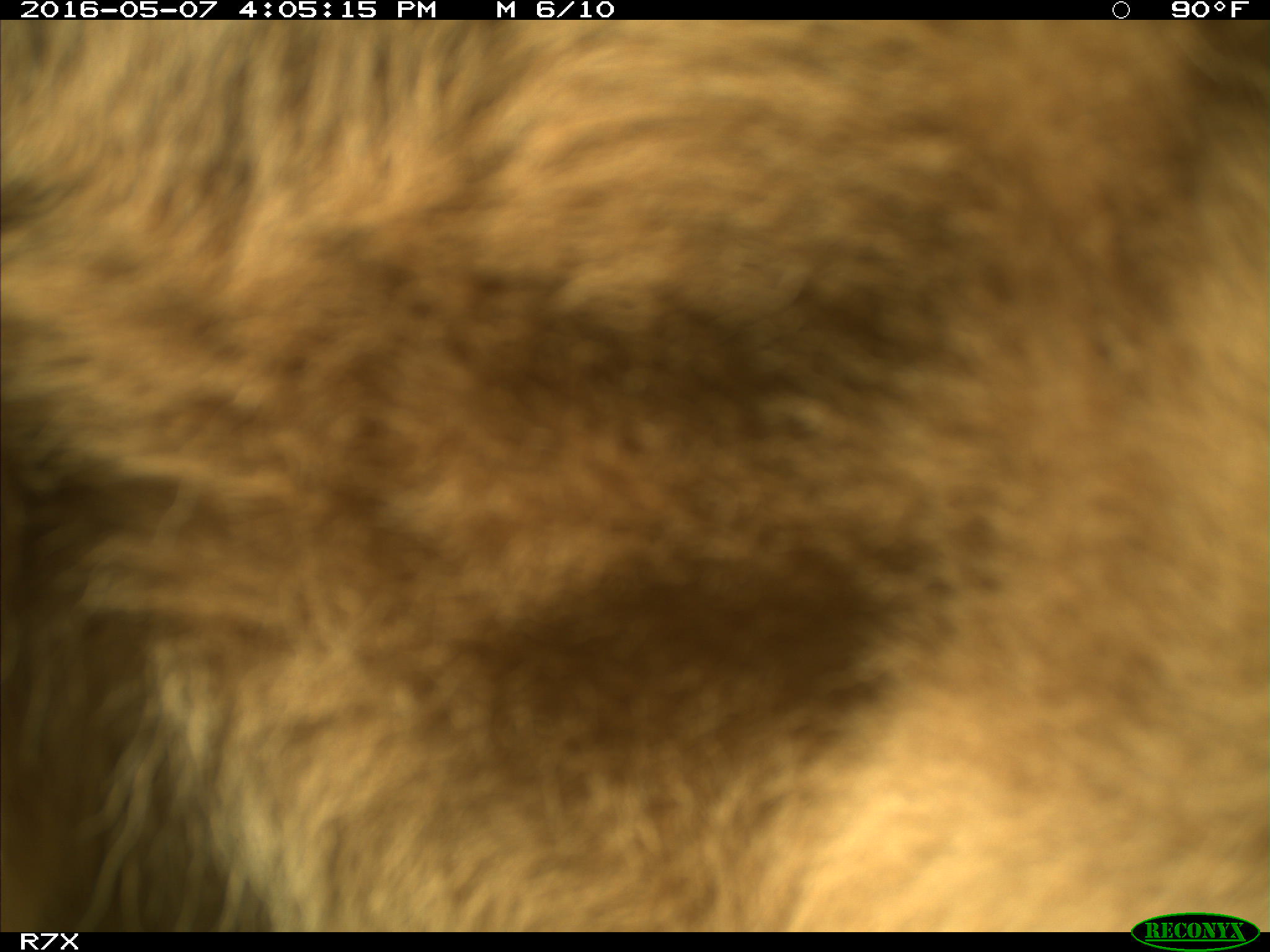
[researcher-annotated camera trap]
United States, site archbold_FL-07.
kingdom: Animalia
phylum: Chordata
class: Mammalia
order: Artiodactyla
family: Bovidae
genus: Bos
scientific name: Bos taurus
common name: domestic cow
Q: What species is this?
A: Bos taurus (domestic cow).